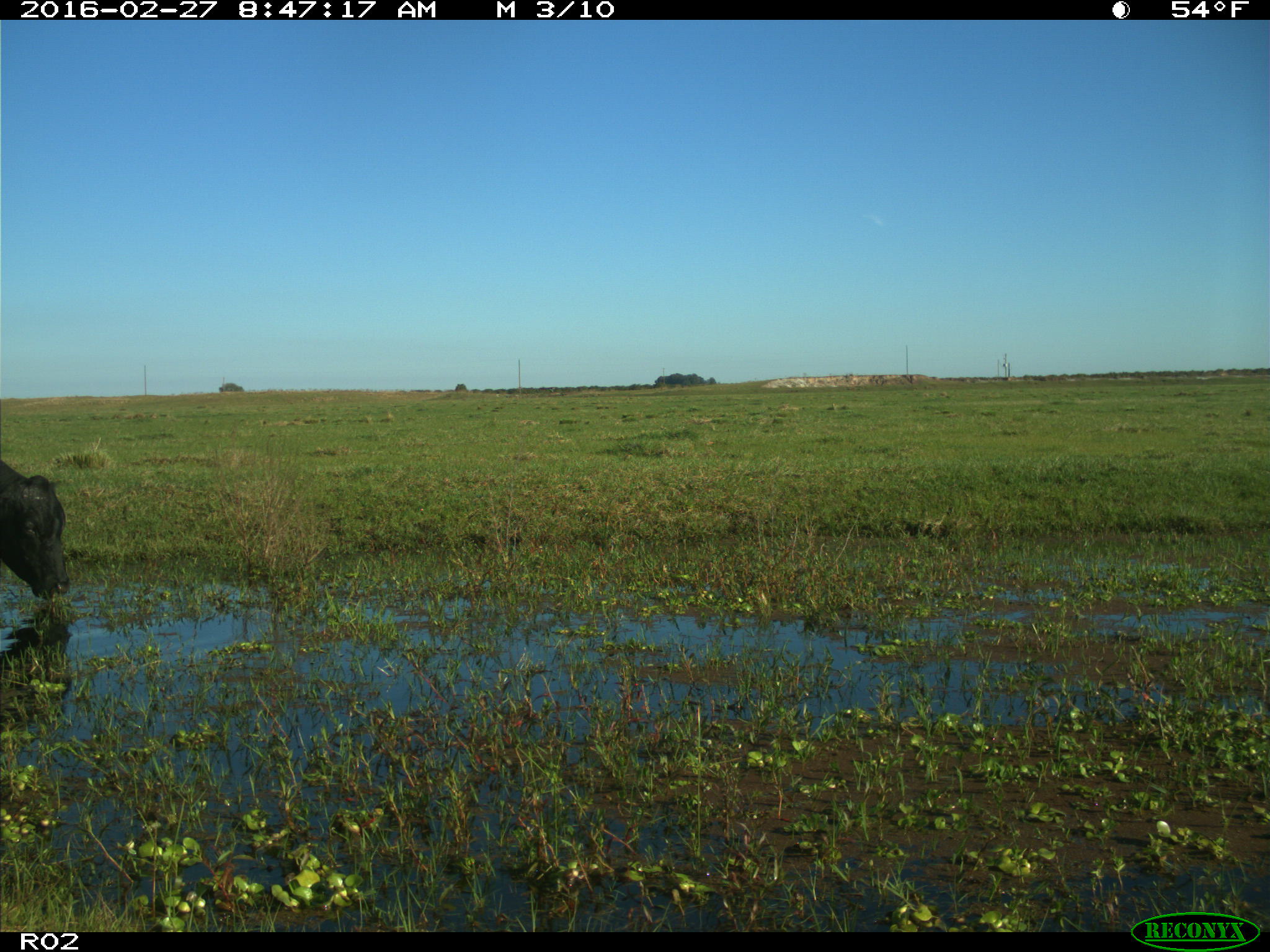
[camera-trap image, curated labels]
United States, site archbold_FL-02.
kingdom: Animalia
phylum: Chordata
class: Mammalia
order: Artiodactyla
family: Bovidae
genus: Bos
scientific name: Bos taurus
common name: domestic cow